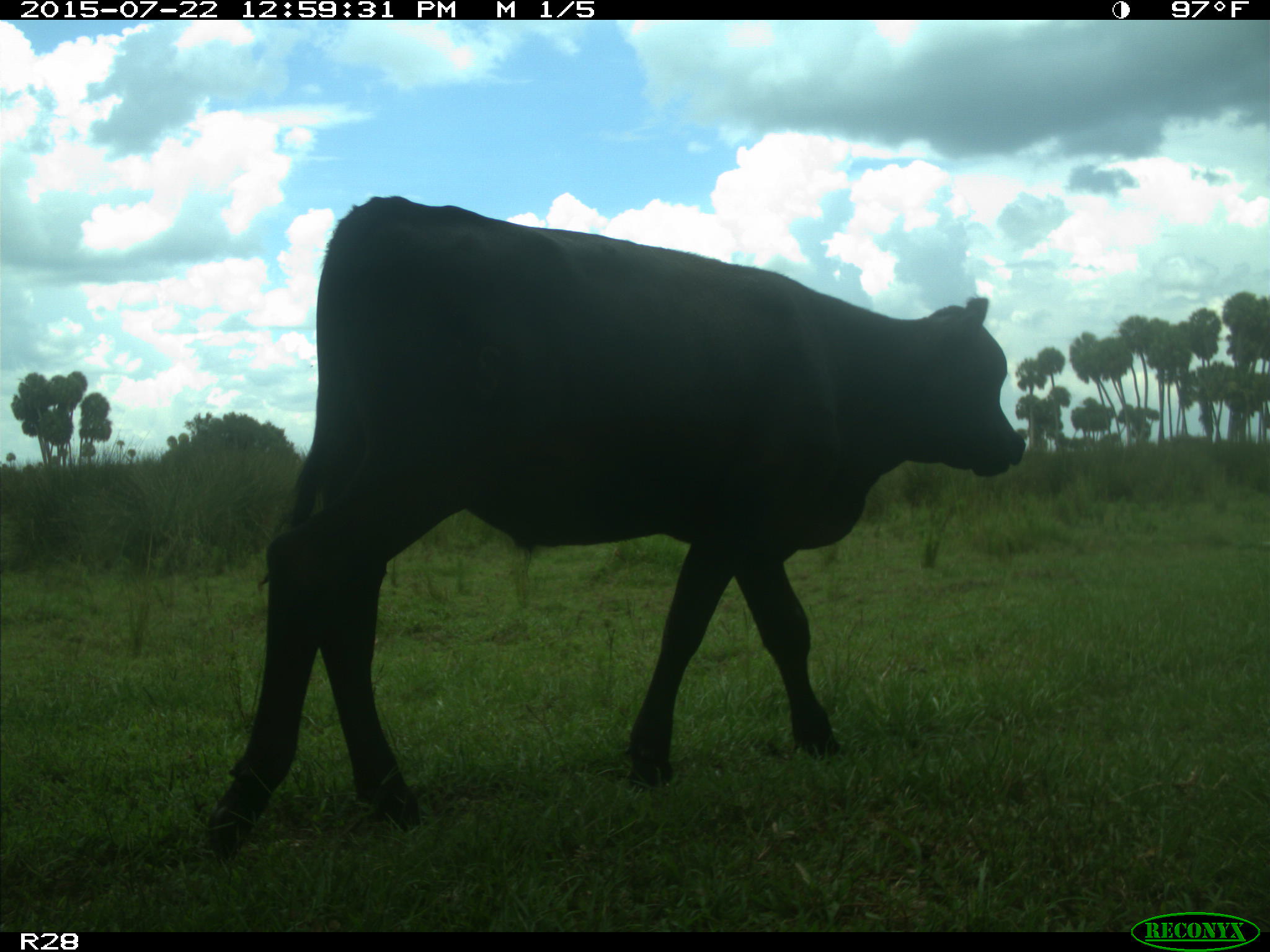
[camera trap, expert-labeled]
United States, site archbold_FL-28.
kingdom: Animalia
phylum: Chordata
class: Mammalia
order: Artiodactyla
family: Bovidae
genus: Bos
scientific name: Bos taurus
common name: domestic cow